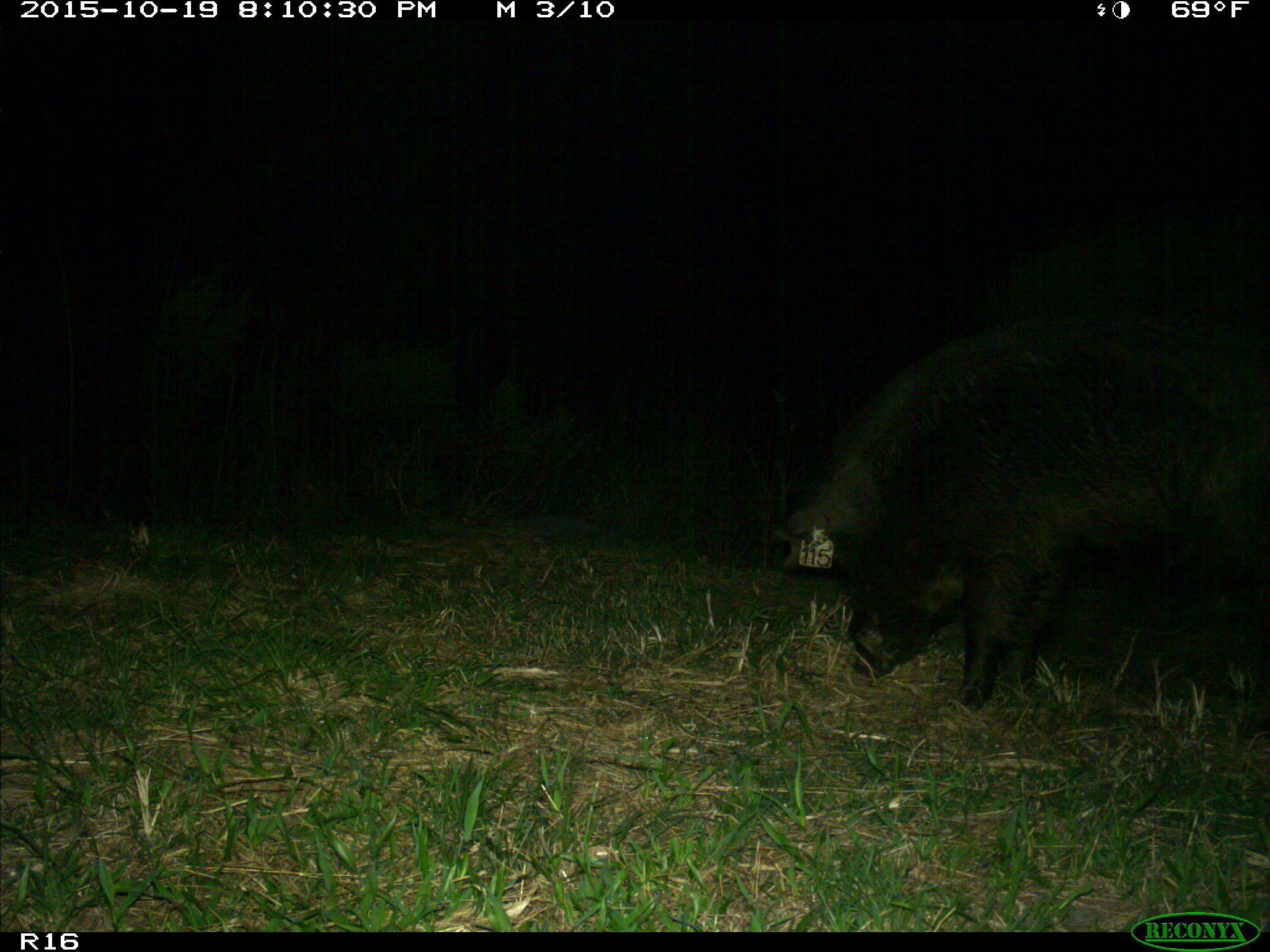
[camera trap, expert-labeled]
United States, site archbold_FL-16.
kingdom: Animalia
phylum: Chordata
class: Mammalia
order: Artiodactyla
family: Suidae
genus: Sus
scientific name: Sus scrofa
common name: wild boar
Sus scrofa (wild boar).